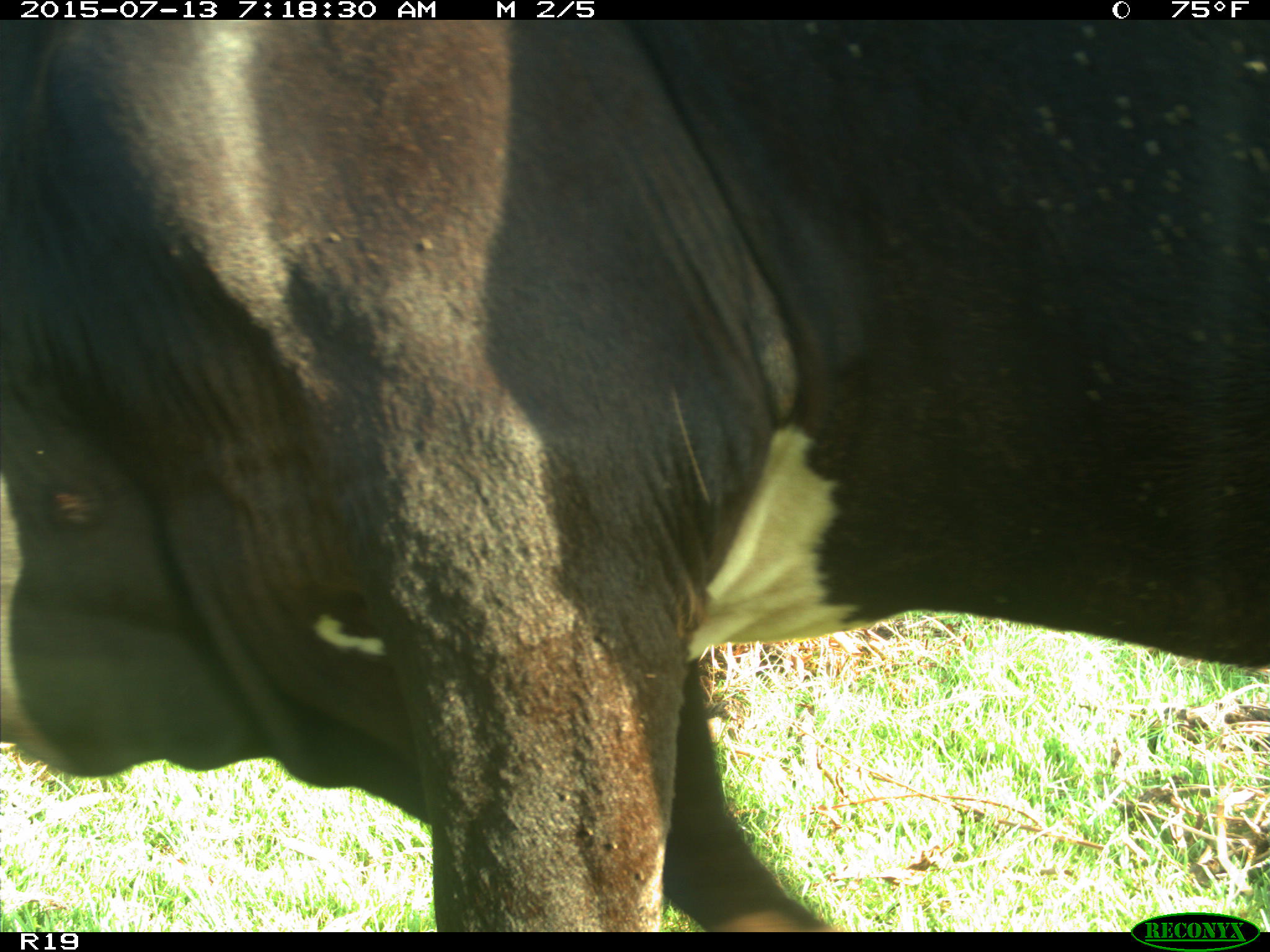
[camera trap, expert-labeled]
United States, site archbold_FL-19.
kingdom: Animalia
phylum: Chordata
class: Mammalia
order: Artiodactyla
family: Bovidae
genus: Bos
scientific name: Bos taurus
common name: domestic cow